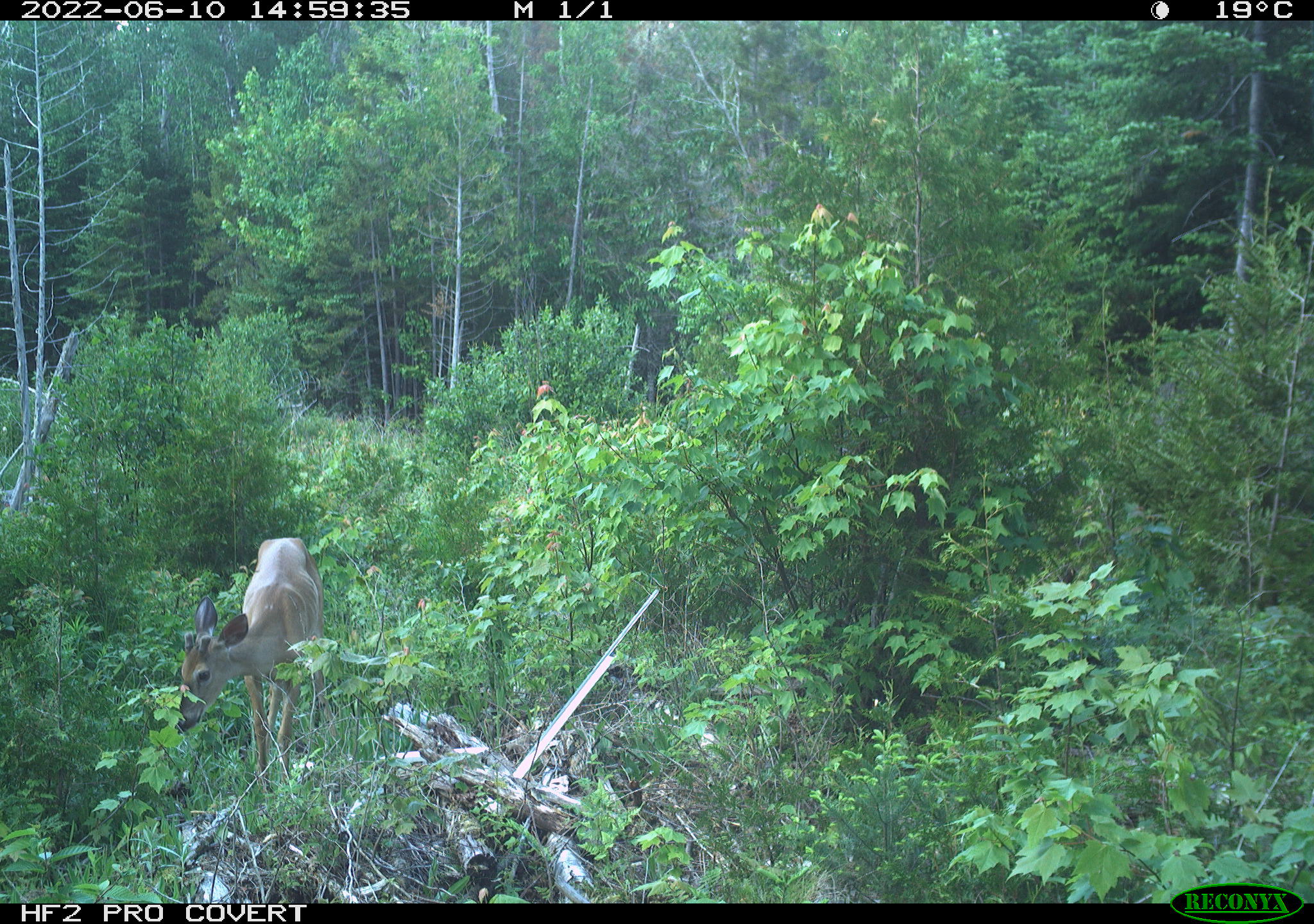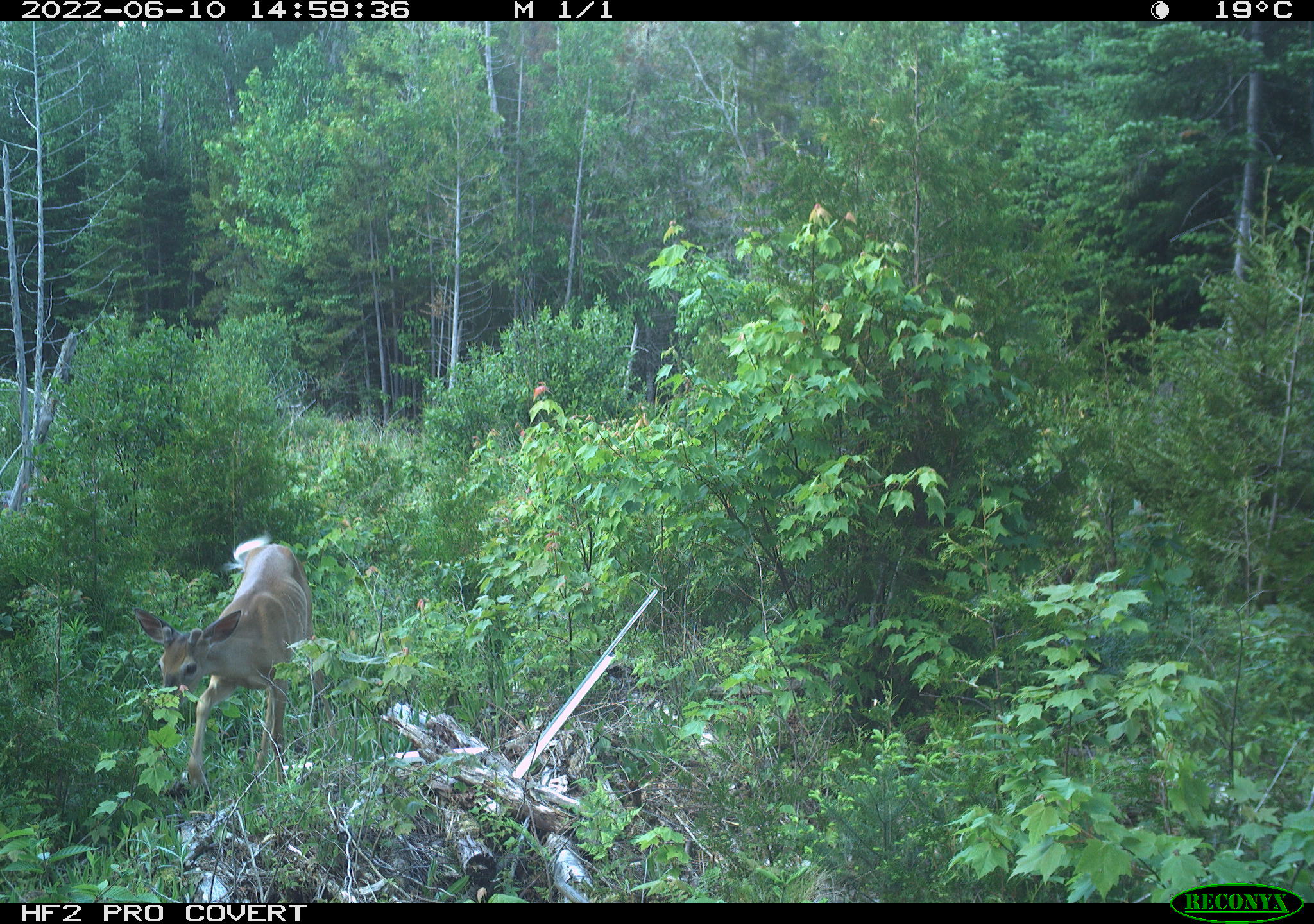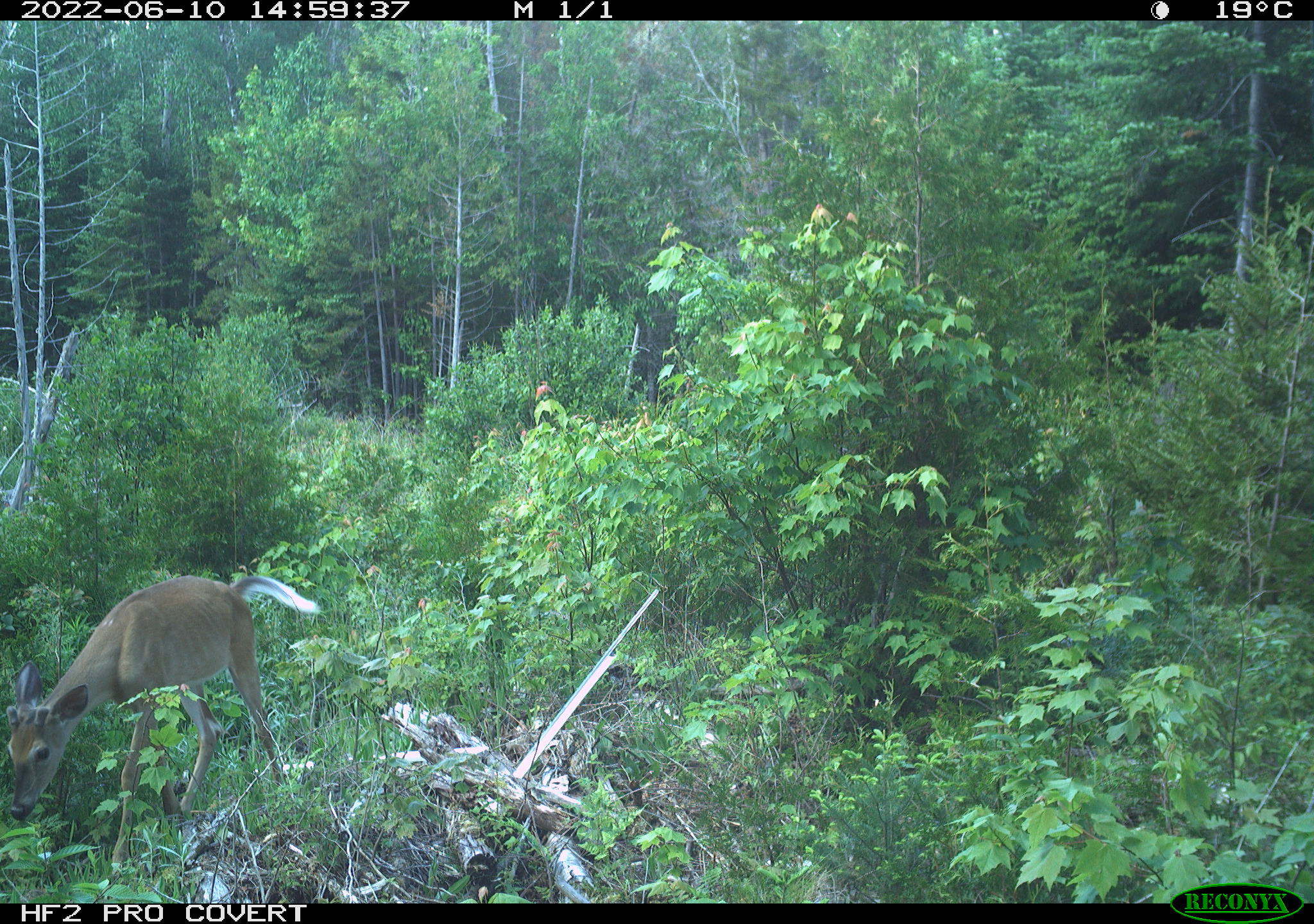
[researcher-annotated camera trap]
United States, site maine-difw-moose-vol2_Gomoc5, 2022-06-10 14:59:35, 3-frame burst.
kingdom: Animalia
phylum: Chordata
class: Mammalia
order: Artiodactyla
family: Cervidae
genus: Odocoileus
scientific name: Odocoileus virginianus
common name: white-tailed deer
White-tailed deer (Odocoileus virginianus).